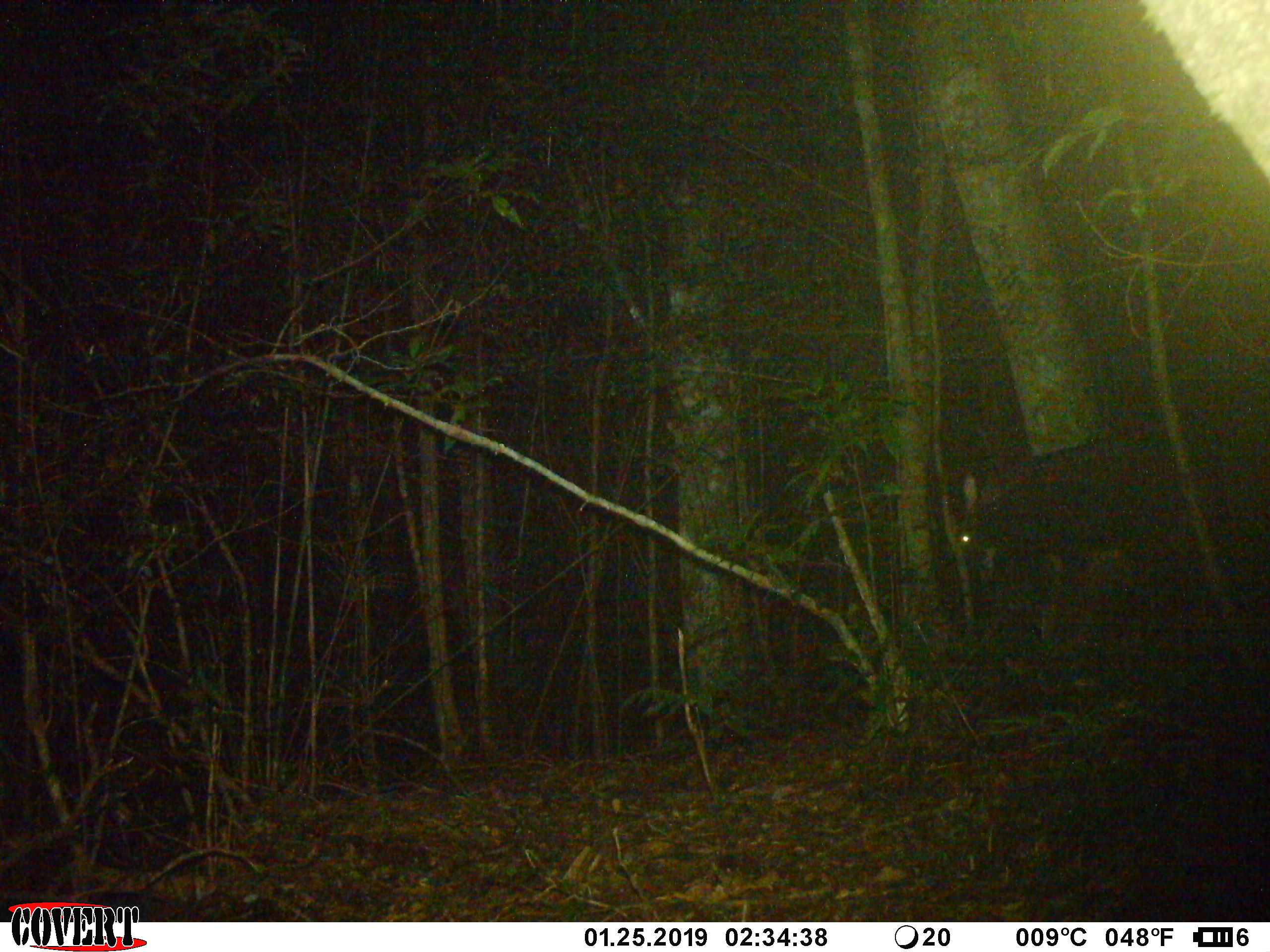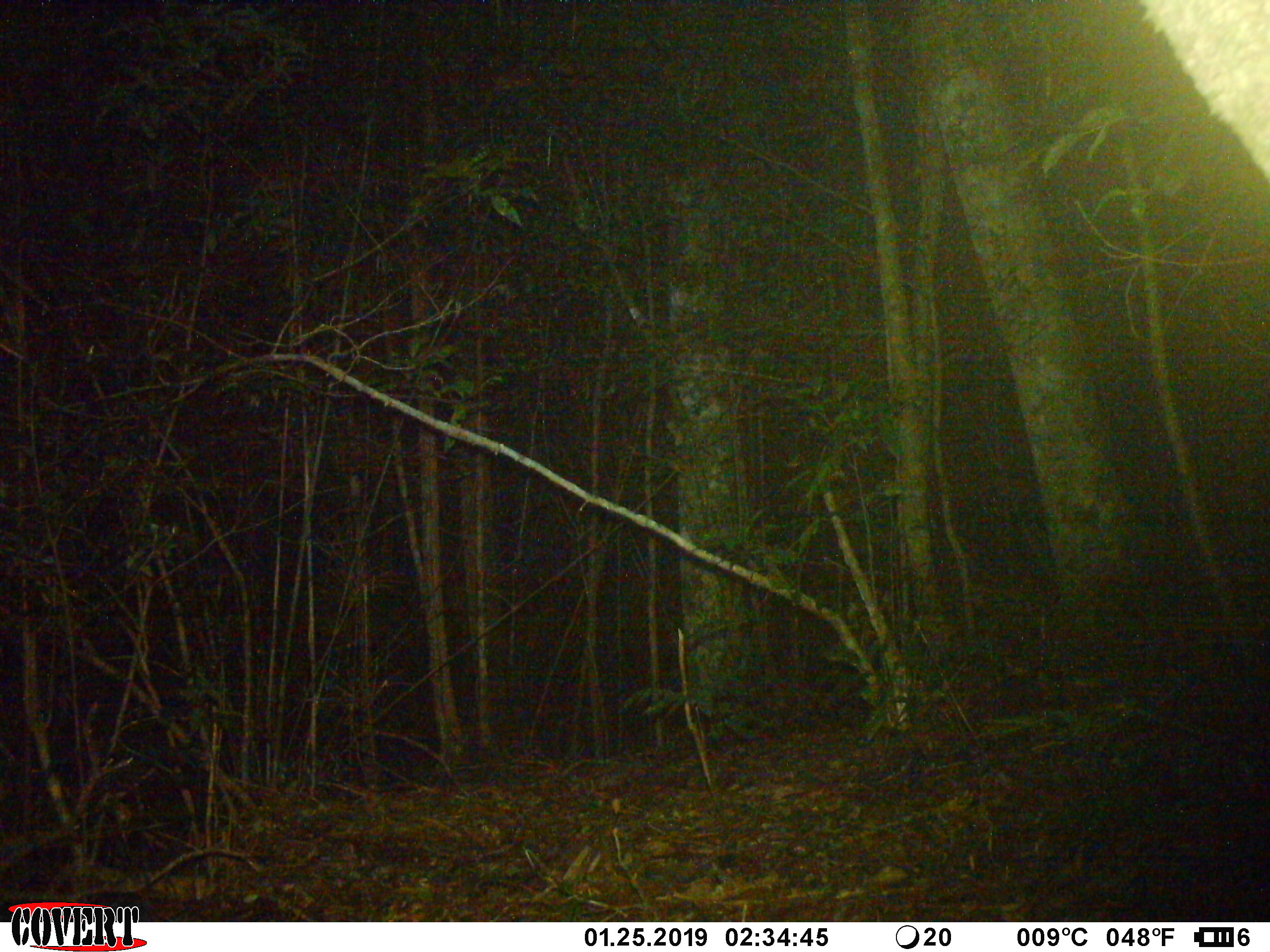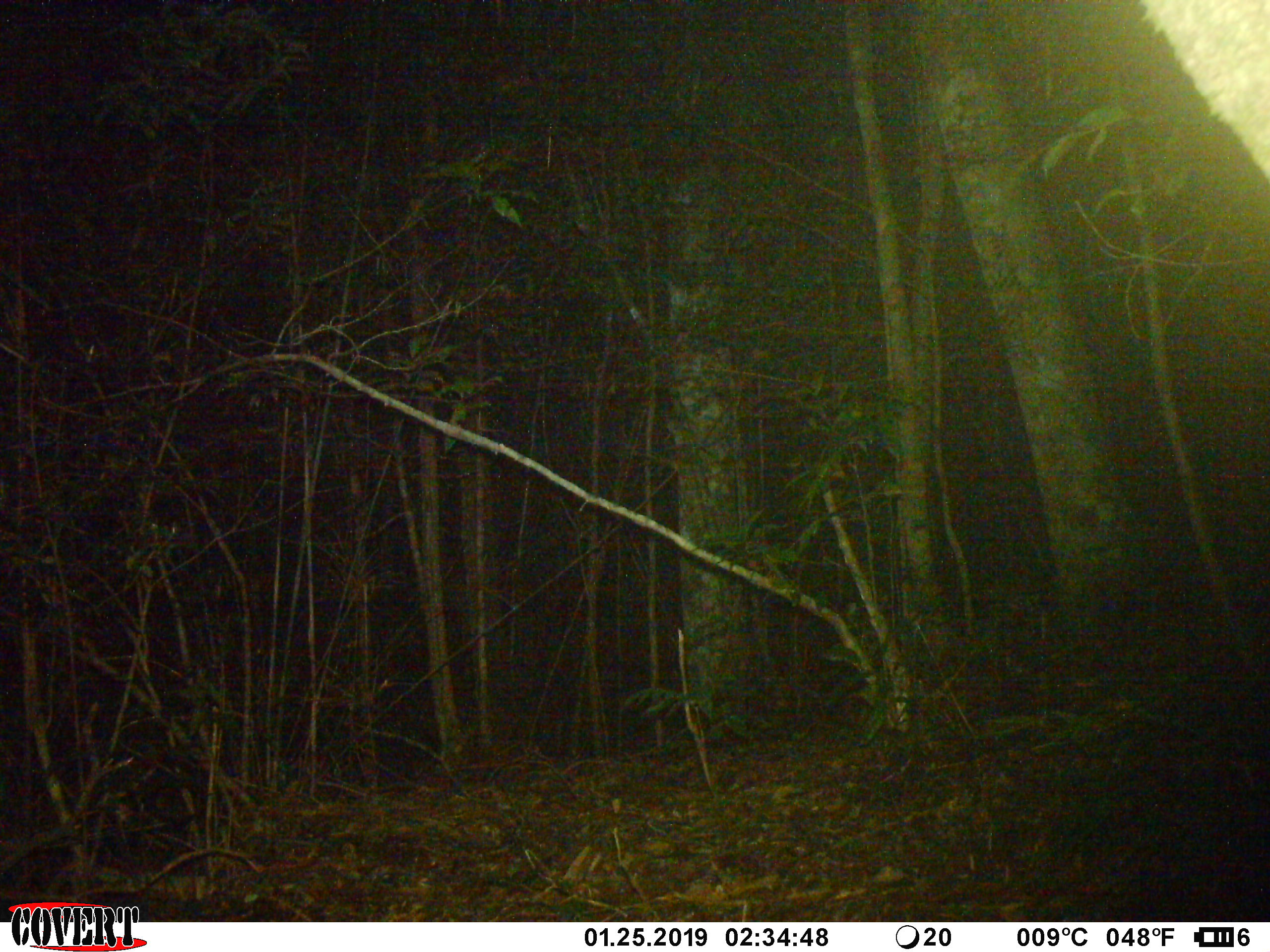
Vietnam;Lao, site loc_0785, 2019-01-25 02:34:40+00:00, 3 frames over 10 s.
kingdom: Animalia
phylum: Chordata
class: Mammalia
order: Artiodactyla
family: Bovidae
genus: Capricornis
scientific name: Capricornis sumatraensis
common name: chinese serow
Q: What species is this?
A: Chinese serow (Capricornis sumatraensis).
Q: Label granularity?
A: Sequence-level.